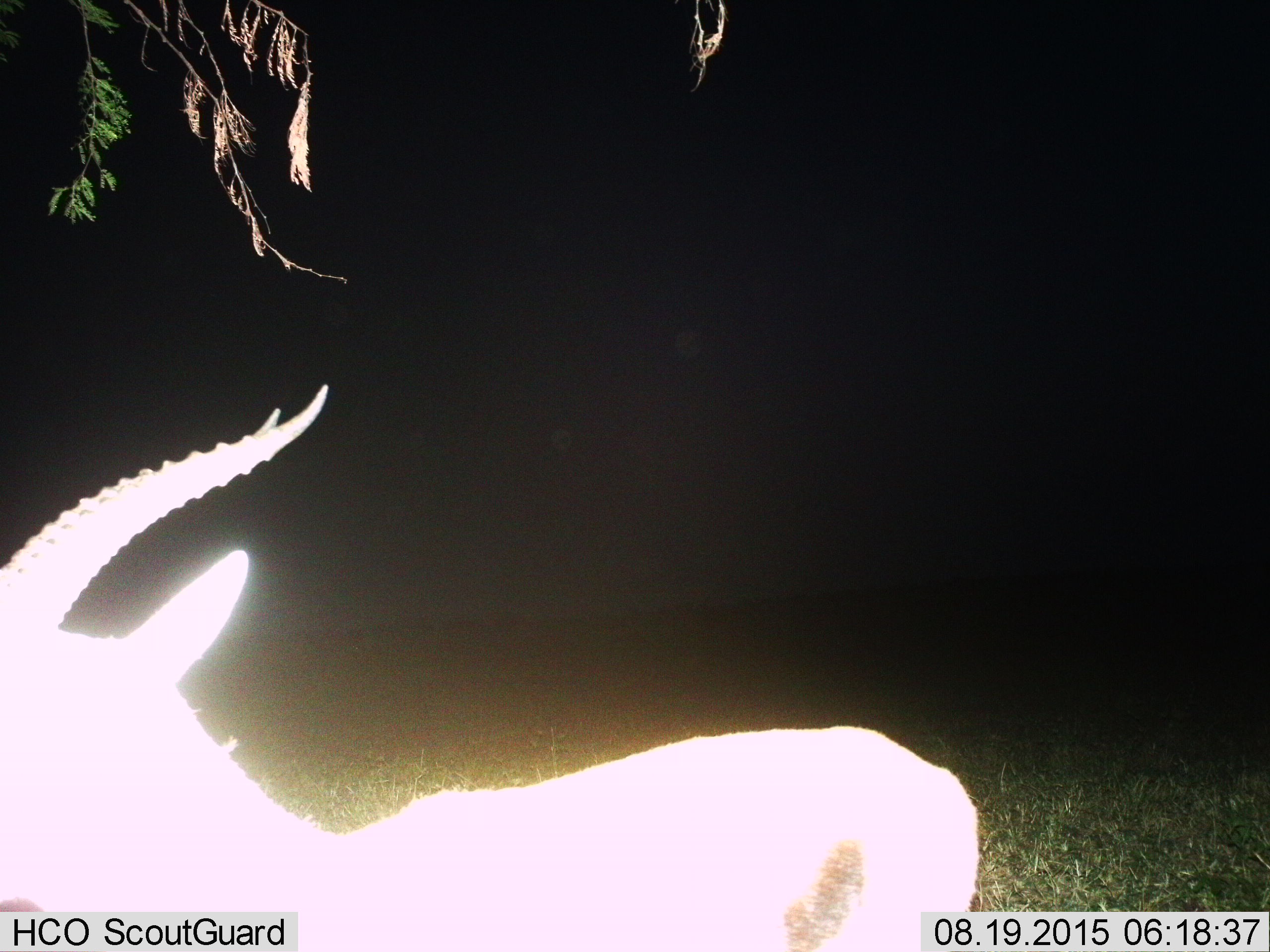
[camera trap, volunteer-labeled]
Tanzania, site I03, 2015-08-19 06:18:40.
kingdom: Animalia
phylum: Chordata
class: Mammalia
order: Artiodactyla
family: Bovidae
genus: Eudorcas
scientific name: Eudorcas thomsonii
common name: thomson's gazelle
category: gazellethomsons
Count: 1.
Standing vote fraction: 67%.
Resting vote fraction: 0%.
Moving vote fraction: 33%.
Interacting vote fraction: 0%.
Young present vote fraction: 0%.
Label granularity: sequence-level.